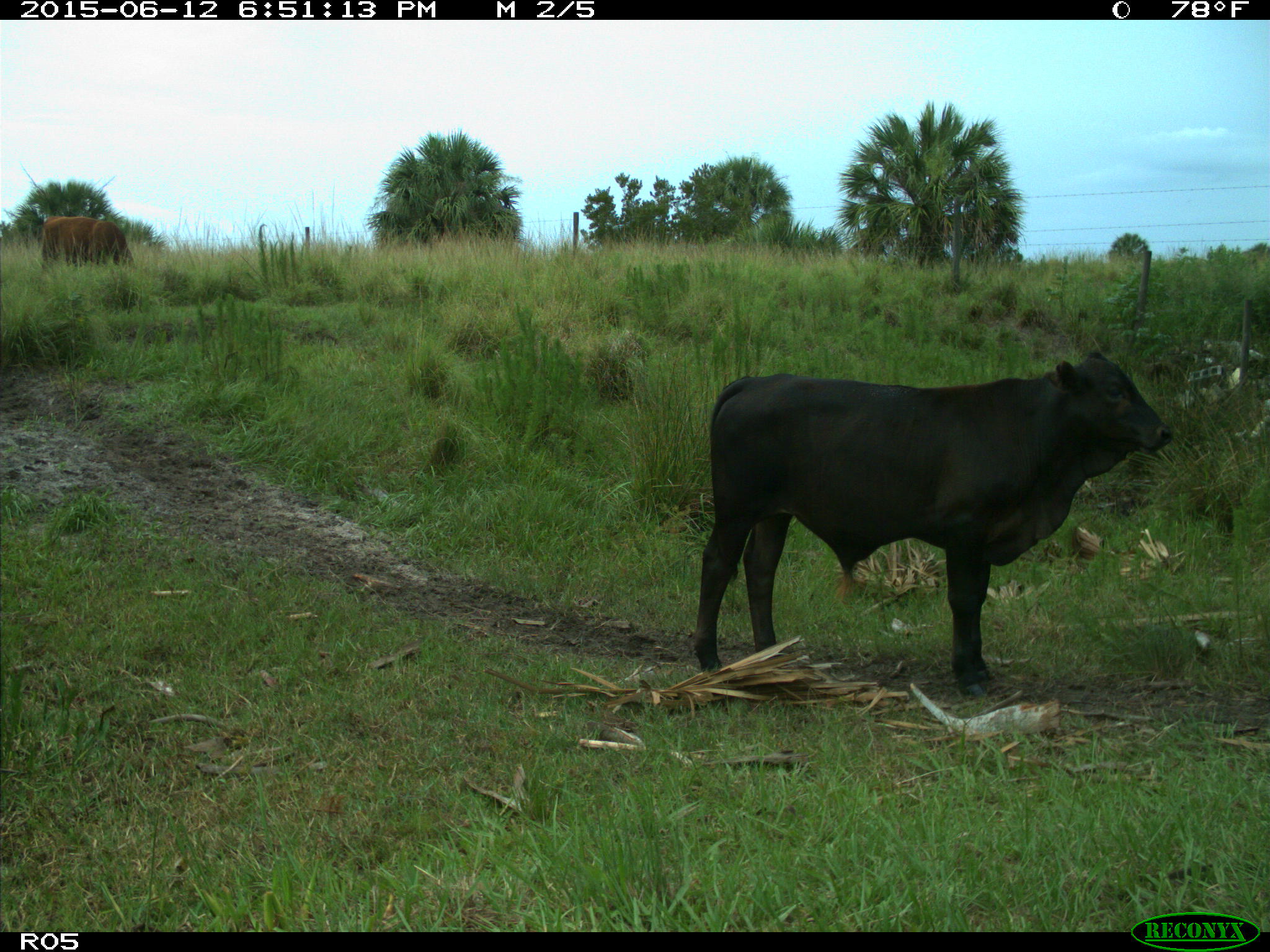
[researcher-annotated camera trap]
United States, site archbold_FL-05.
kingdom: Animalia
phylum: Chordata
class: Mammalia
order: Artiodactyla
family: Bovidae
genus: Bos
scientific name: Bos taurus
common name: domestic cow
Bos taurus (domestic cow).